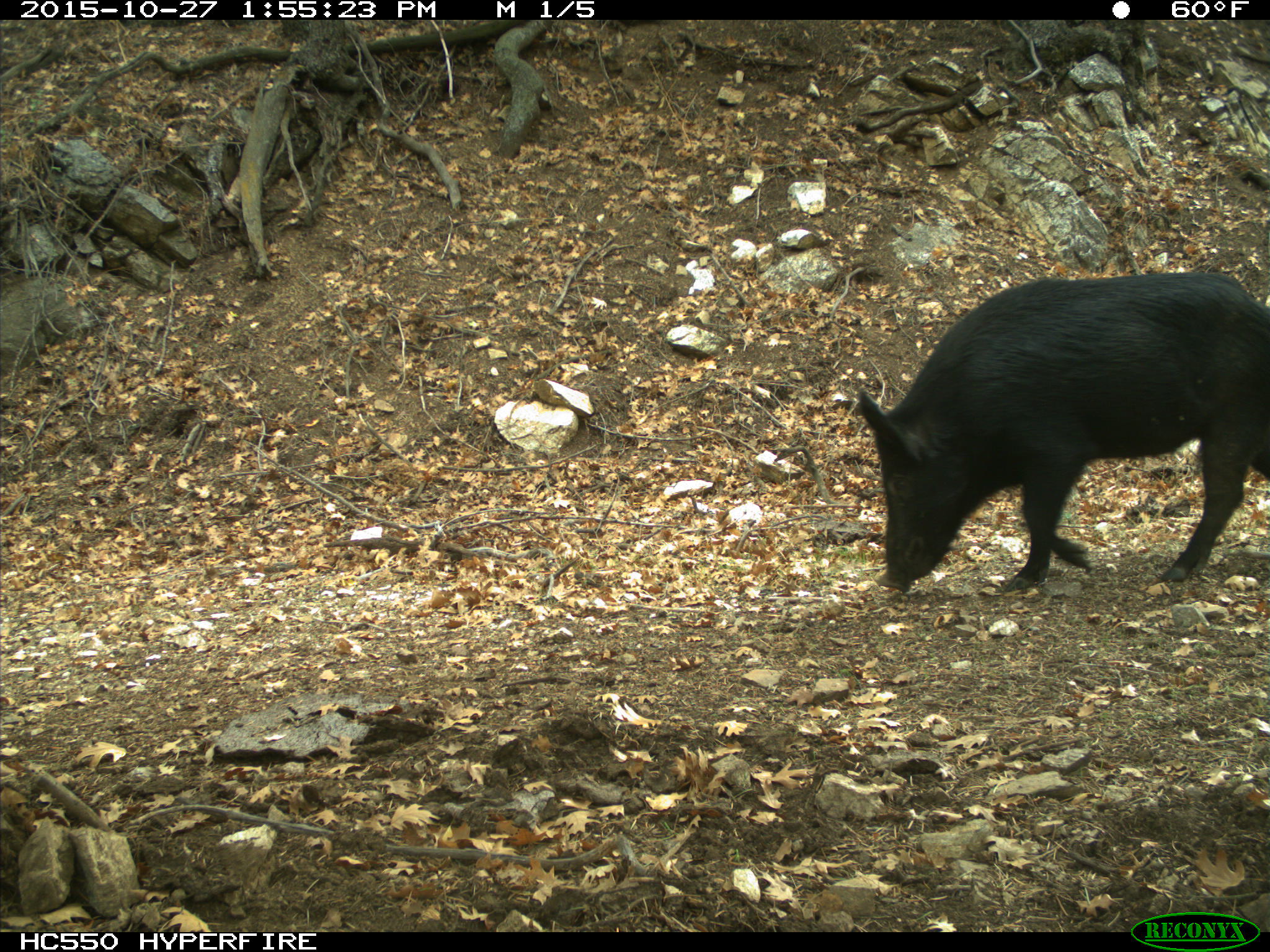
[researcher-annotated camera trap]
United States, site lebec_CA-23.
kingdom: Animalia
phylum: Chordata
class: Mammalia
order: Artiodactyla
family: Suidae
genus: Sus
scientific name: Sus scrofa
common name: wild boar